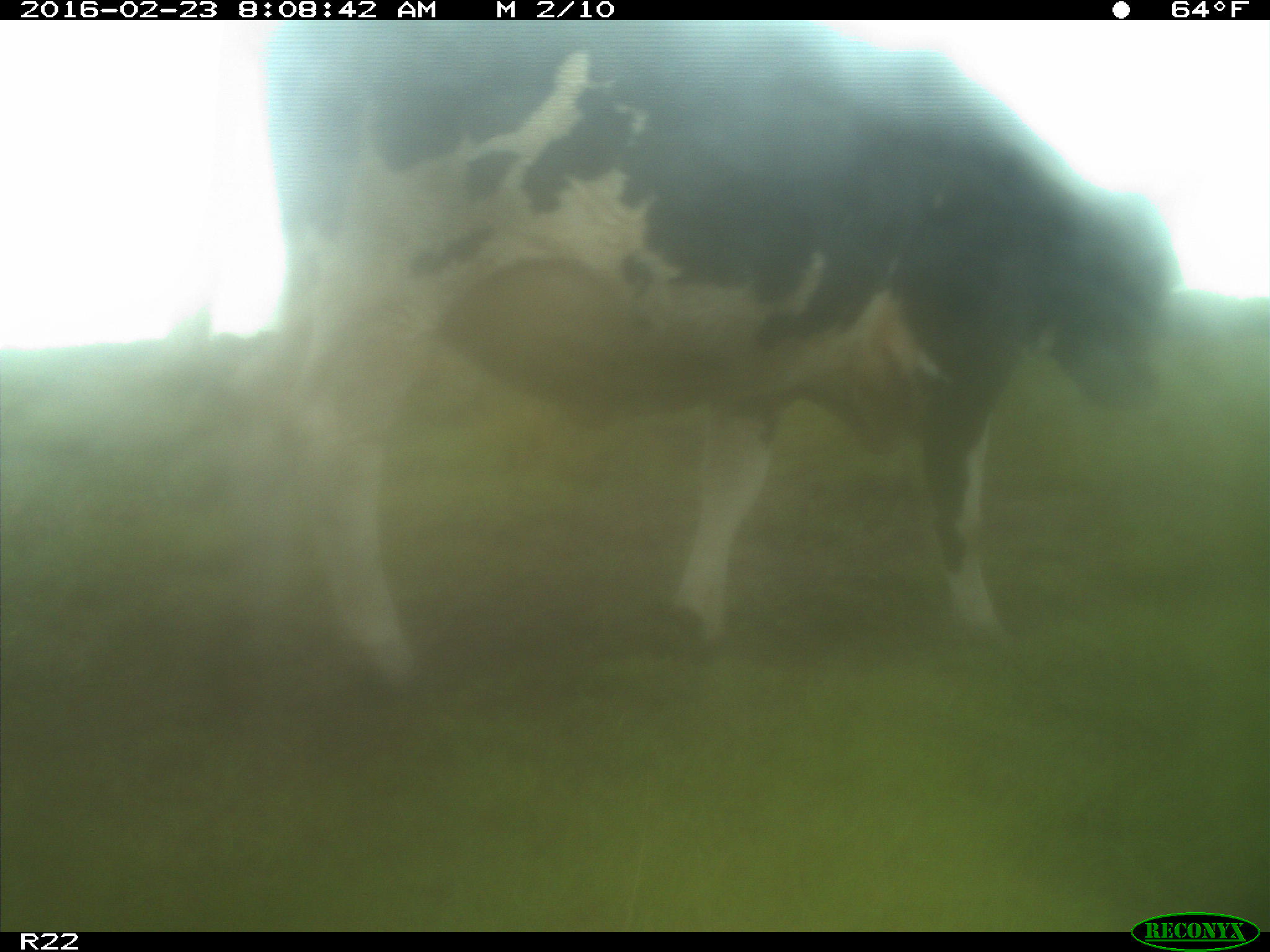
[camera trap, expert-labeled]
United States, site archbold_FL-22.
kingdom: Animalia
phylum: Chordata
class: Mammalia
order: Artiodactyla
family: Bovidae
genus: Bos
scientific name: Bos taurus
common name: domestic cow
Bos taurus (domestic cow).